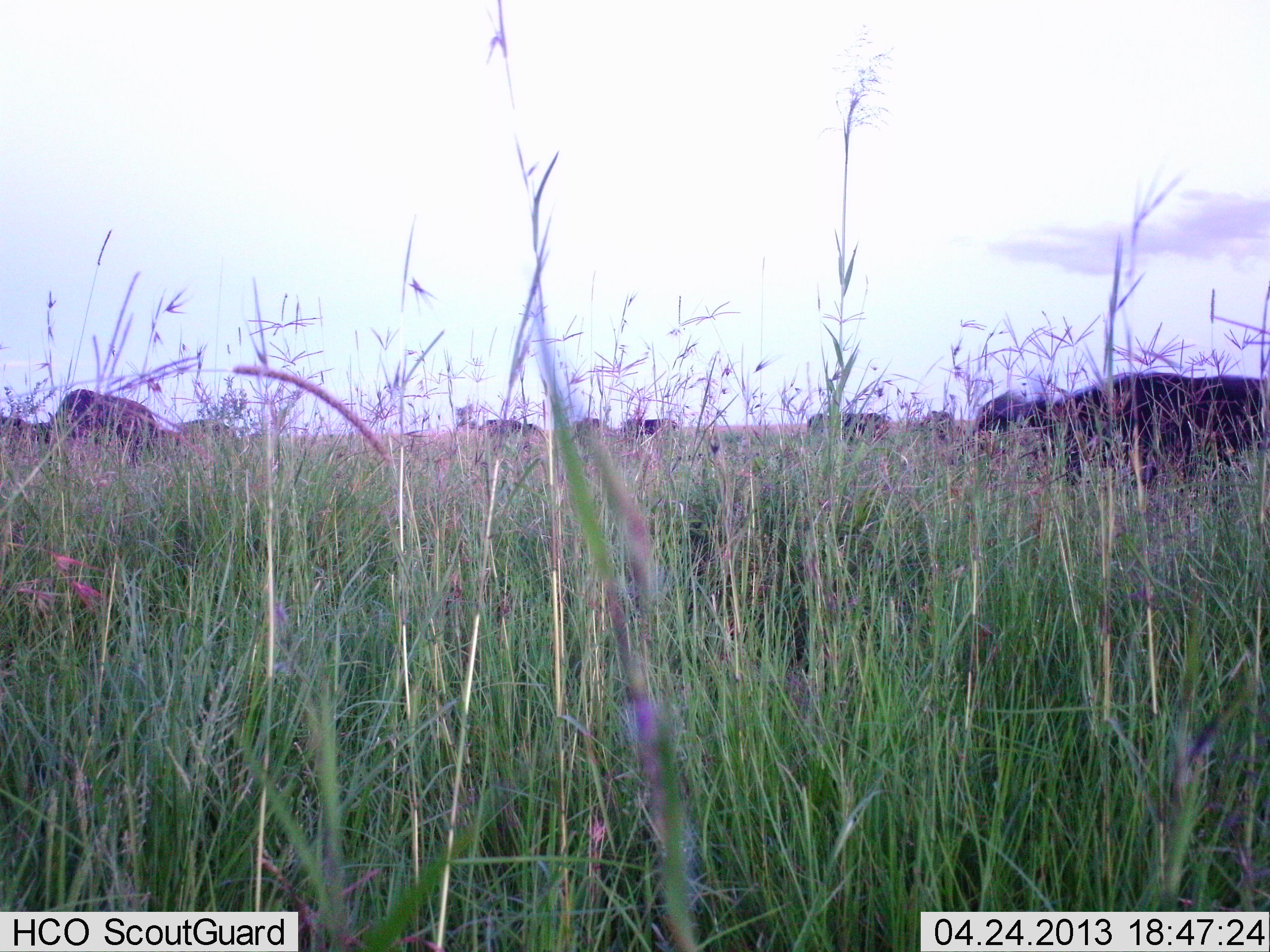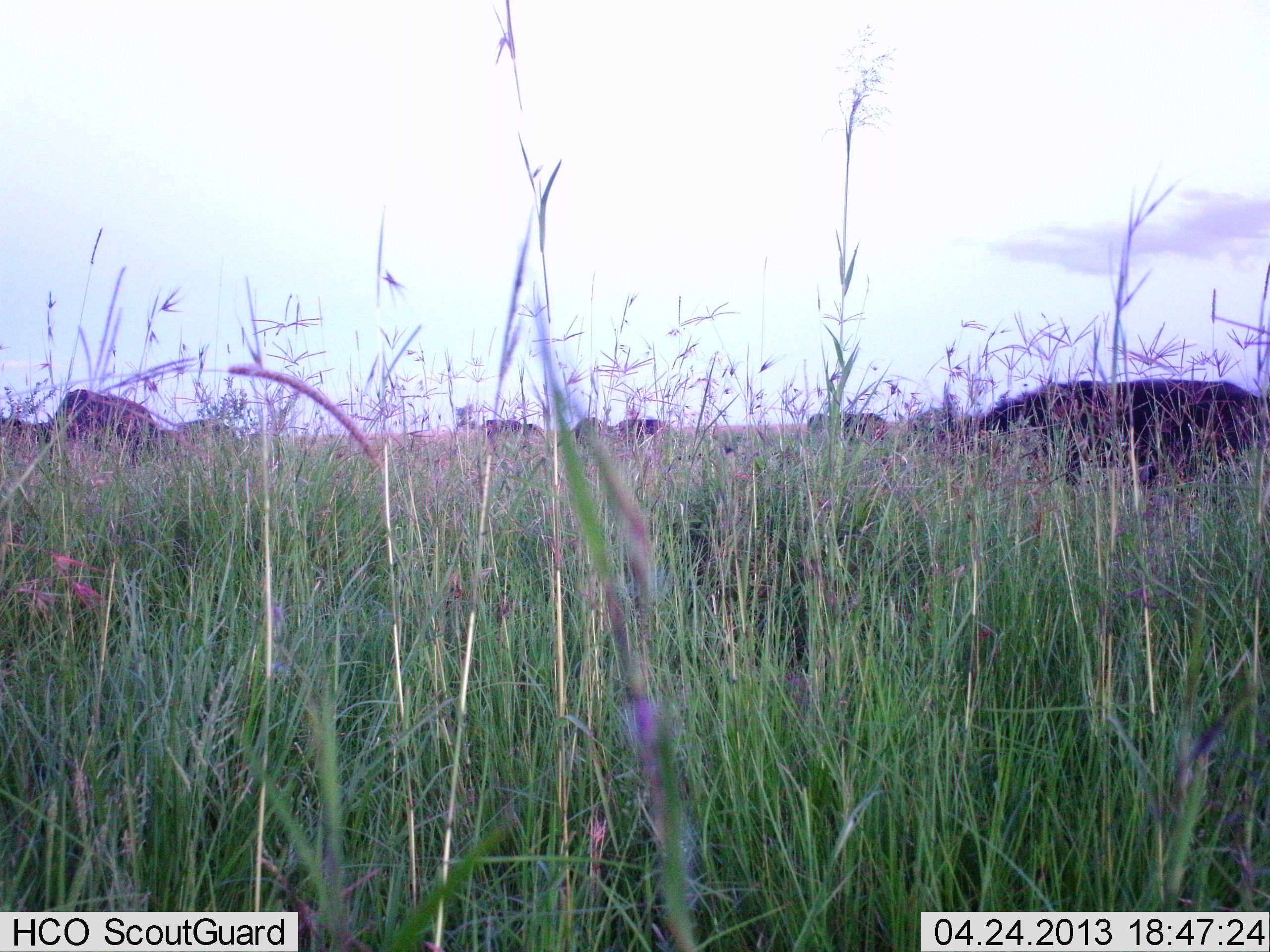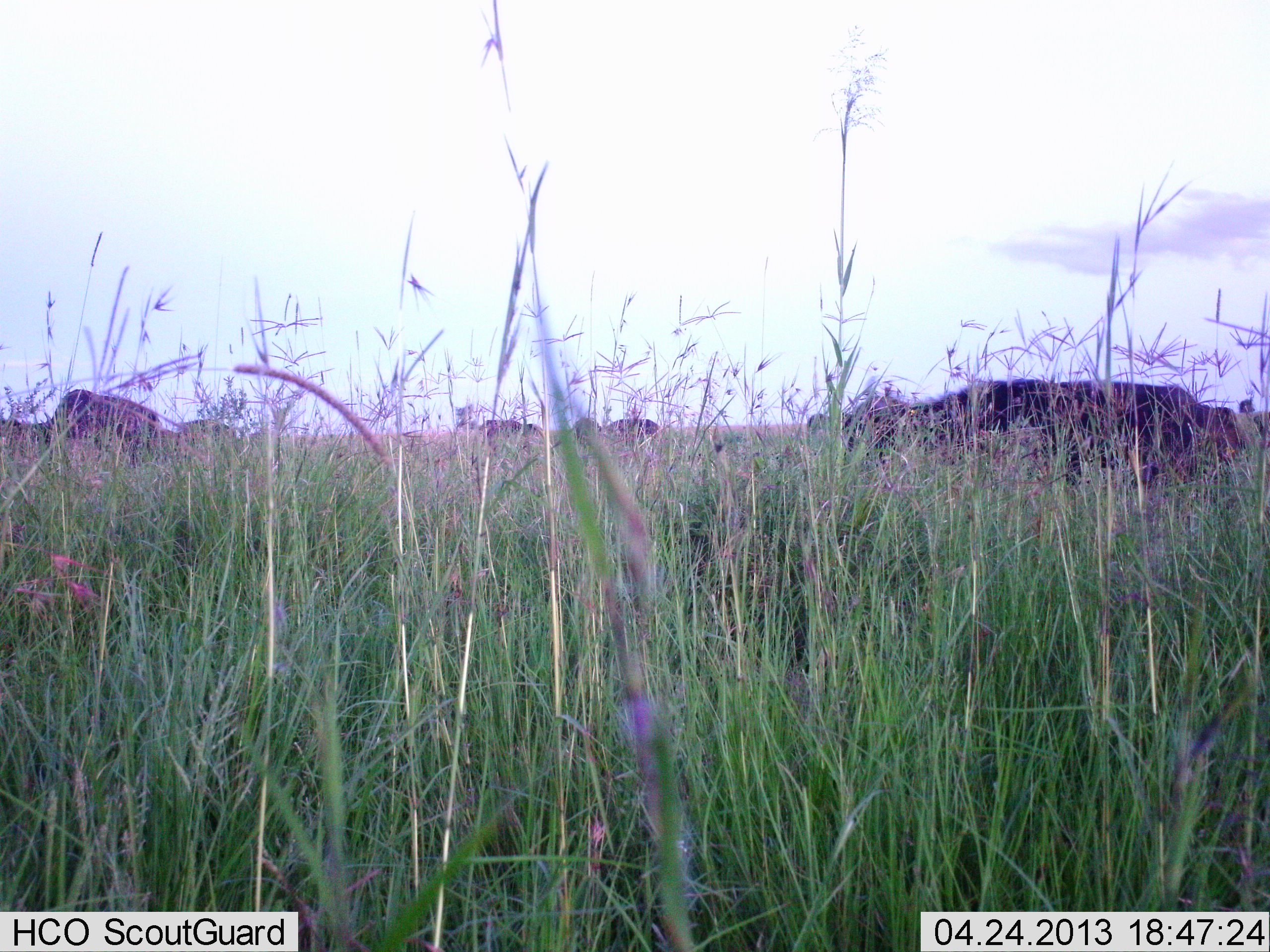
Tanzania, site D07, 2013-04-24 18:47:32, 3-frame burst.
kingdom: Animalia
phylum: Chordata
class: Mammalia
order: Artiodactyla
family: Bovidae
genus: Syncerus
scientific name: Syncerus caffer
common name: cape buffalo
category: buffalo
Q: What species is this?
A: Buffalo (cape buffalo) (Syncerus caffer).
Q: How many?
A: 7.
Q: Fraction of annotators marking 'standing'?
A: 38%.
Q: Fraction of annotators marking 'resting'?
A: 0%.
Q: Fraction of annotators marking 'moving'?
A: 69%.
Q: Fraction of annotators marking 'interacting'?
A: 0%.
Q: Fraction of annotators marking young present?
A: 0%.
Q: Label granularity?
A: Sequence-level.